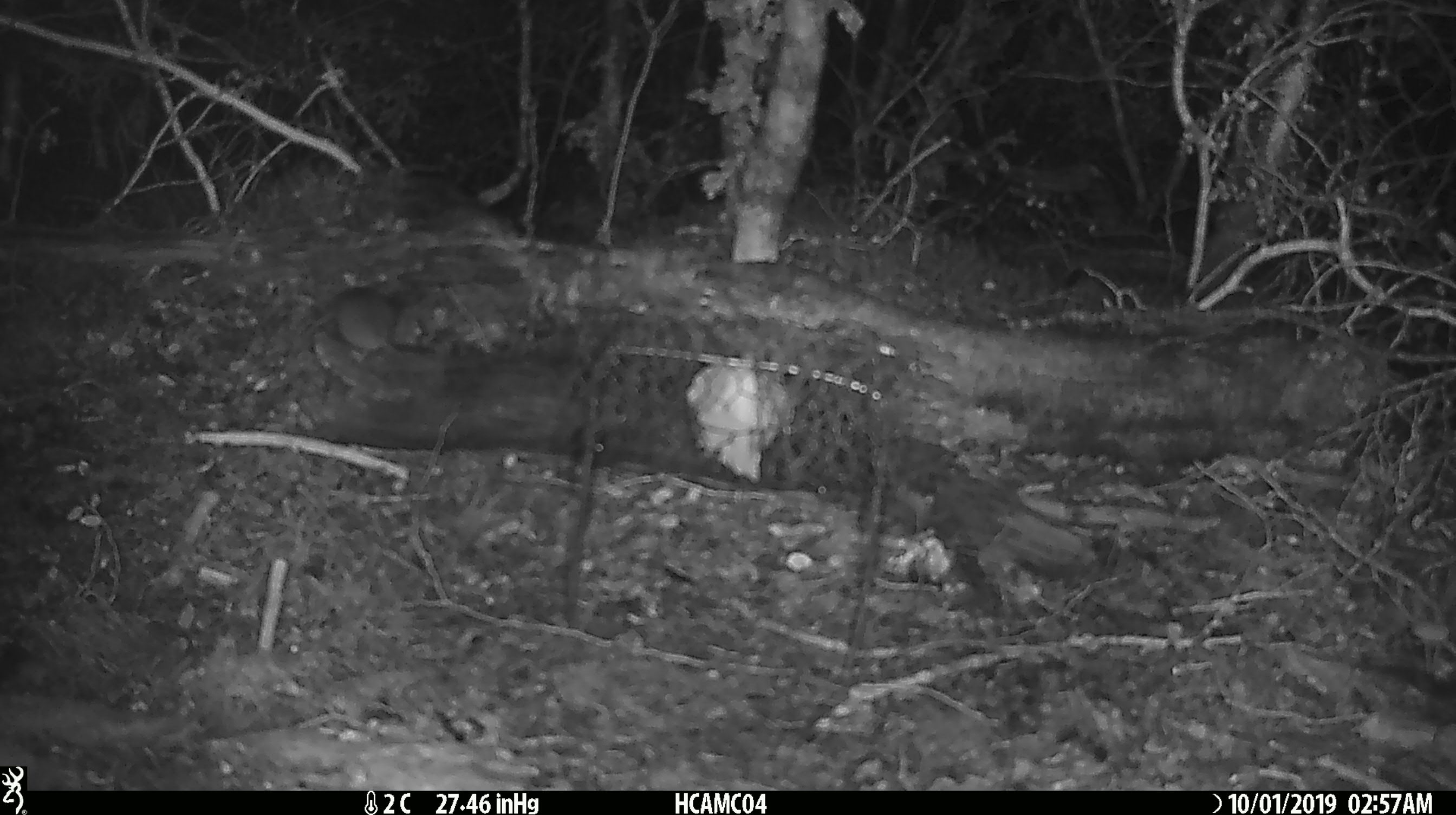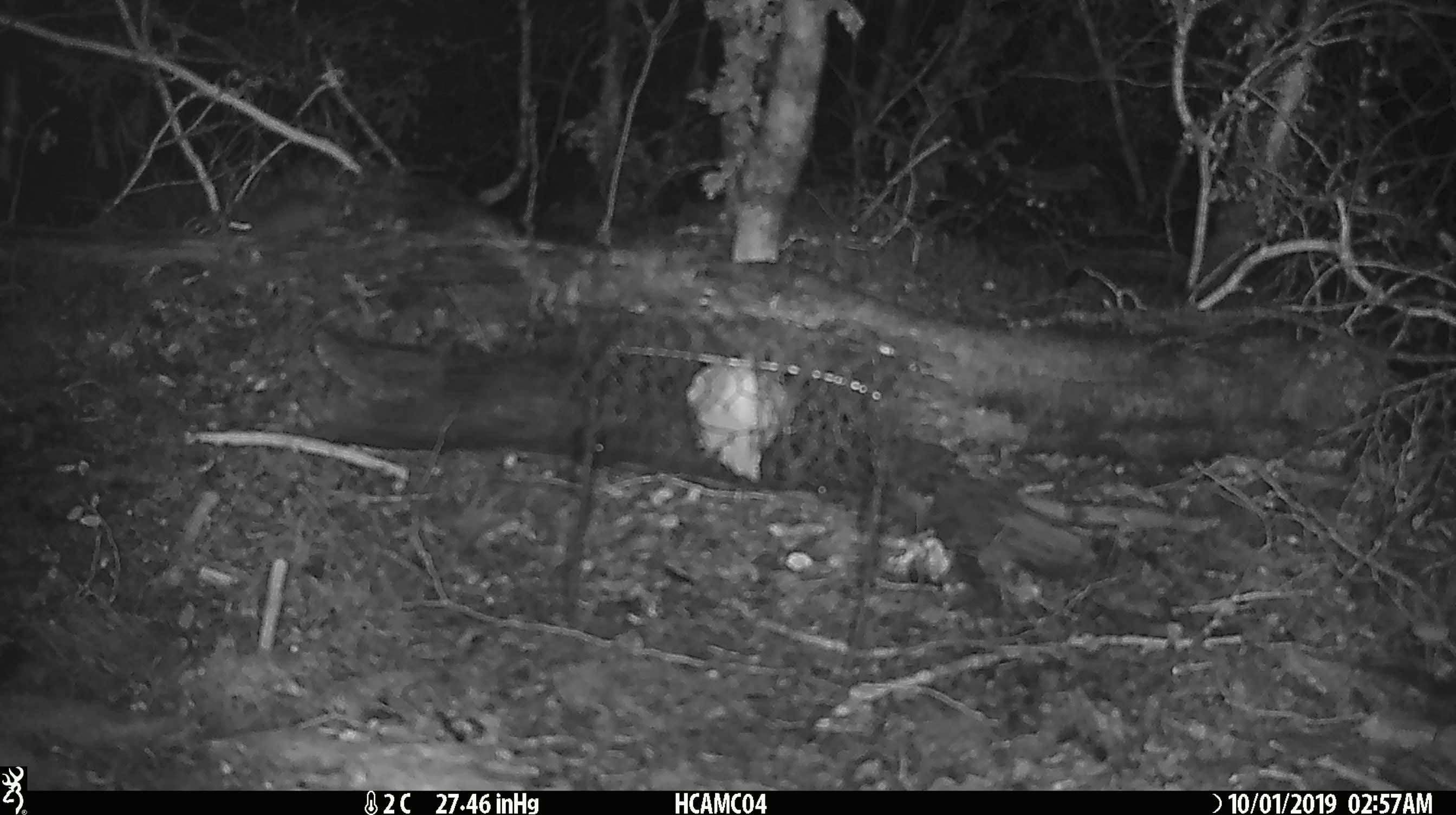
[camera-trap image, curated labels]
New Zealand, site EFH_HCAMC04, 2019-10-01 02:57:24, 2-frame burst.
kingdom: Animalia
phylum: Chordata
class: Mammalia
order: Rodentia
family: Muridae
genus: Mus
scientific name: Mus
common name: mouse